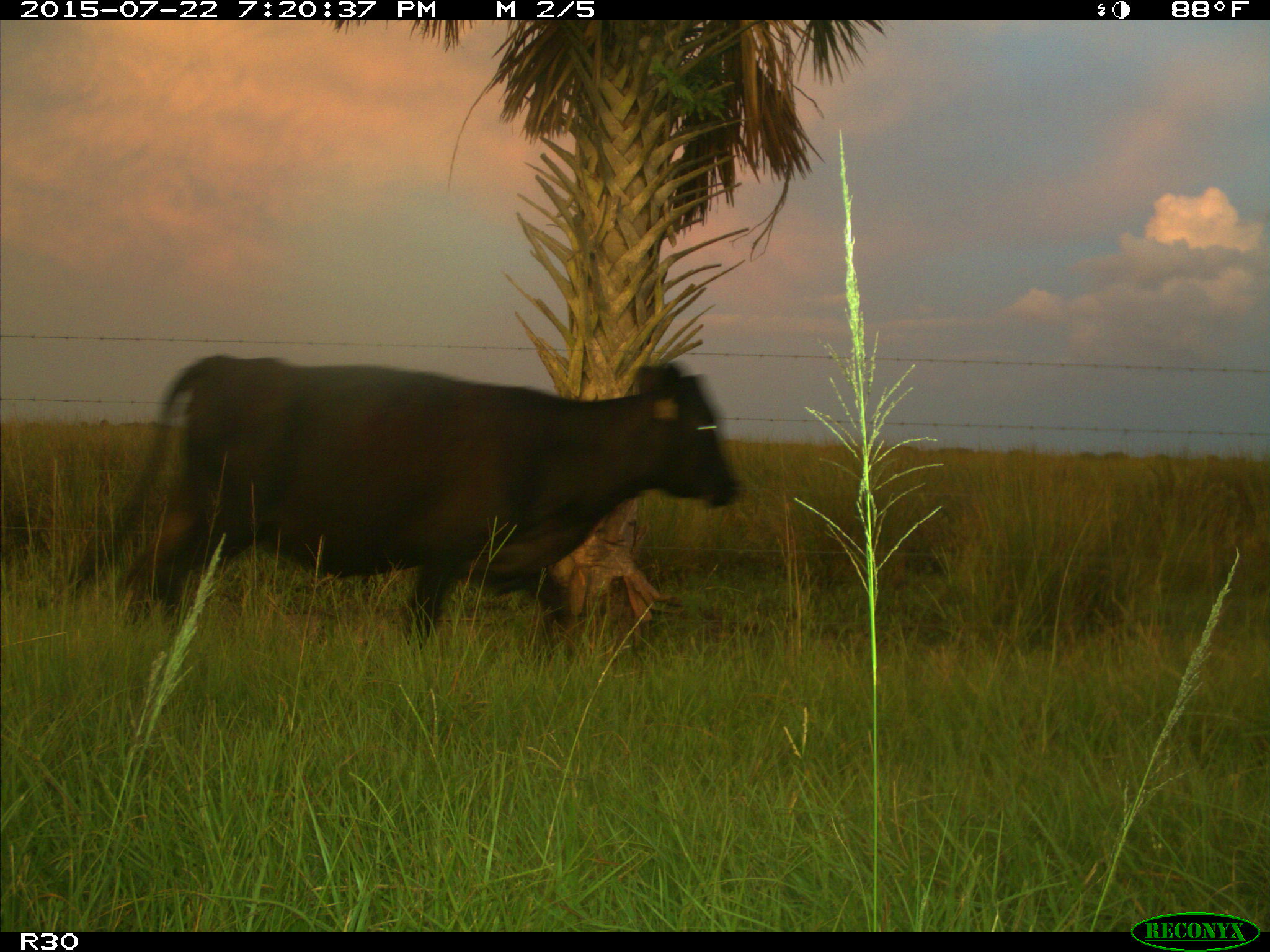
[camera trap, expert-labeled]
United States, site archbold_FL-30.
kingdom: Animalia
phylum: Chordata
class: Mammalia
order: Artiodactyla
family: Bovidae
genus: Bos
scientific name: Bos taurus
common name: domestic cow